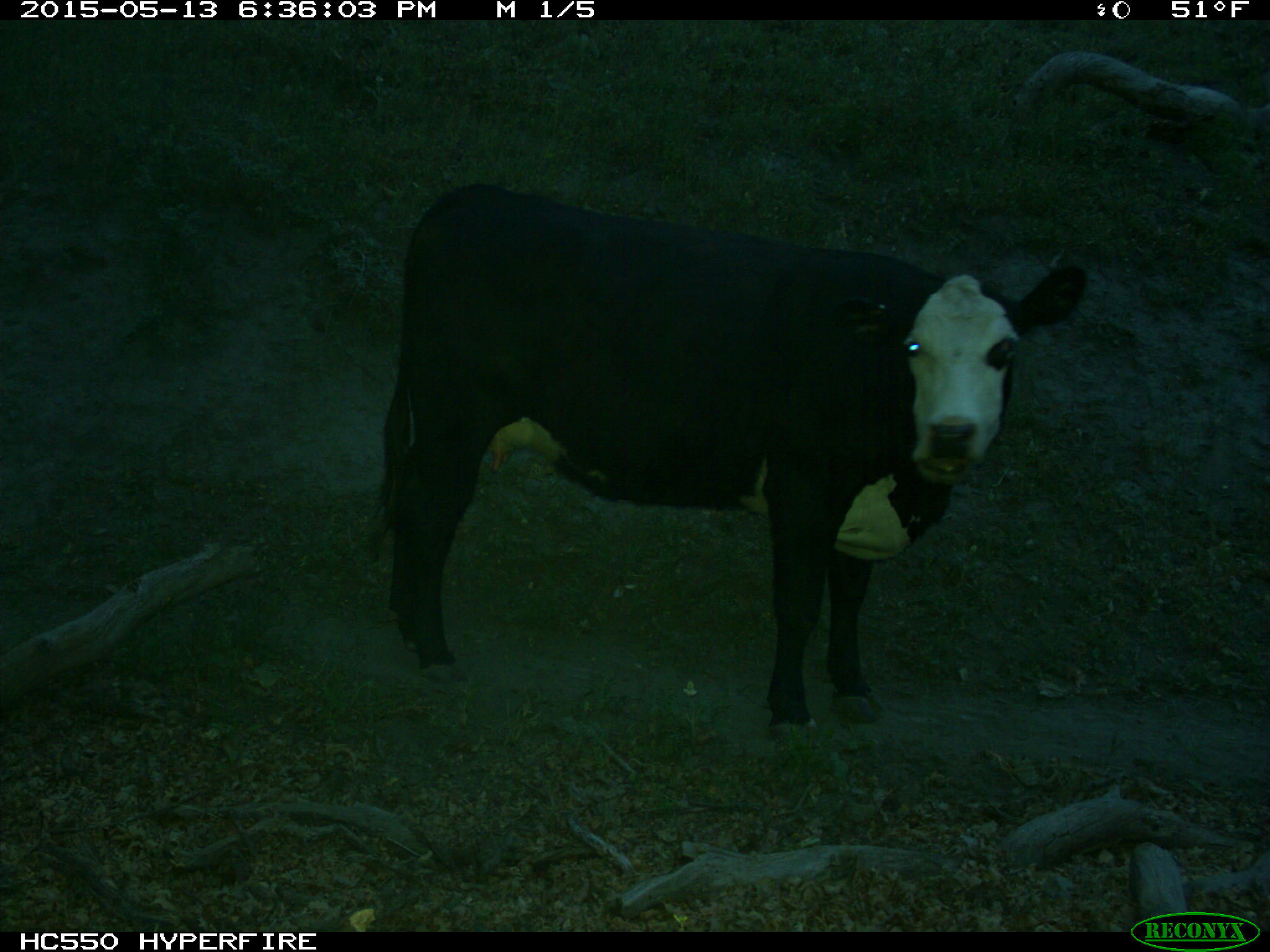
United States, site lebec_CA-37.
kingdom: Animalia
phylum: Chordata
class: Mammalia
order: Artiodactyla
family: Bovidae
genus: Bos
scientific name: Bos taurus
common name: domestic cow